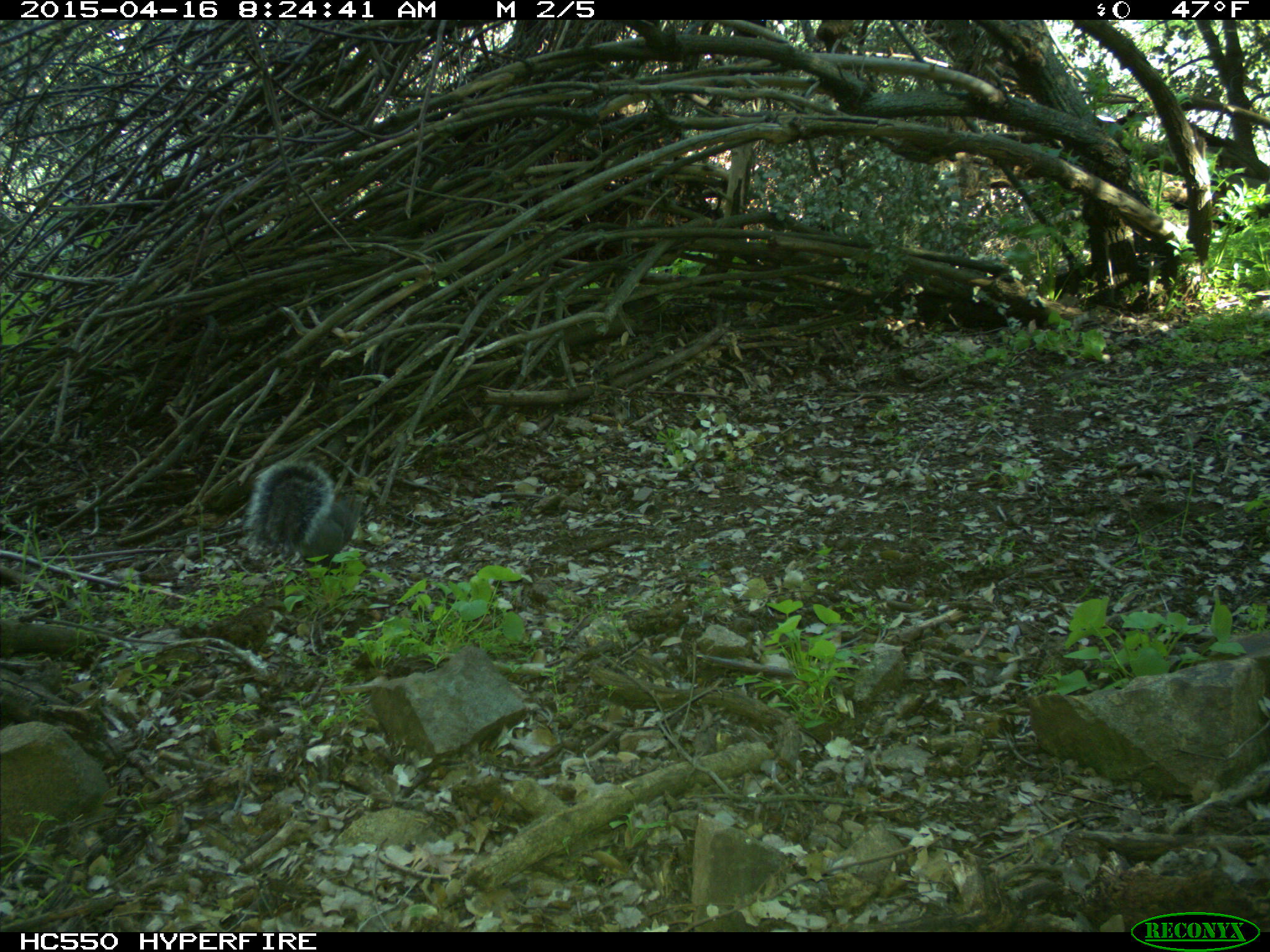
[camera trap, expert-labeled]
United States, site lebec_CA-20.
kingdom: Animalia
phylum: Chordata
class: Mammalia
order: Rodentia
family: Sciuridae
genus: Sciurus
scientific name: Sciurus carolinensis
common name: eastern gray squirrel